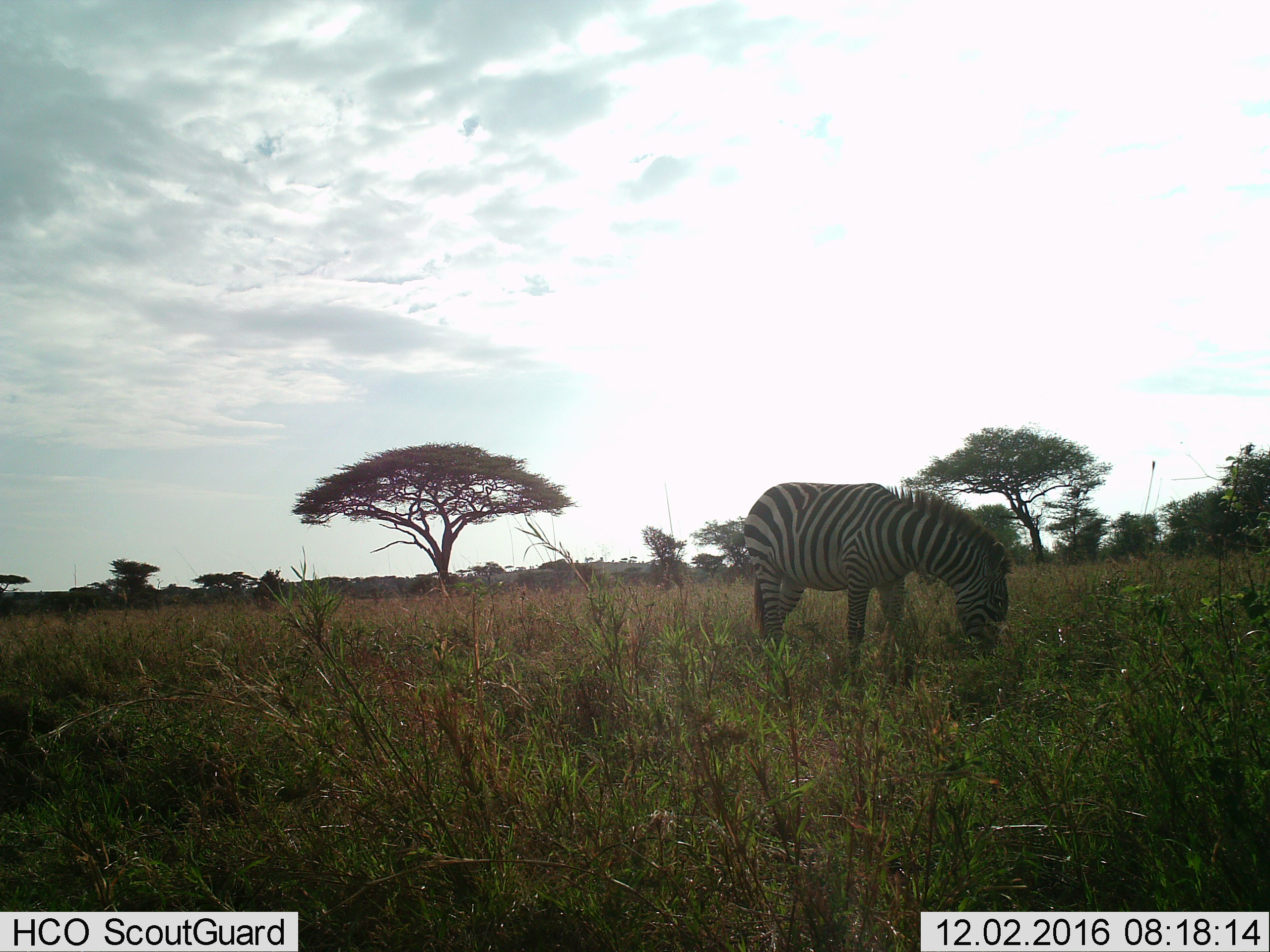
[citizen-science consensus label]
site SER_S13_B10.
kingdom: Animalia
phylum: Chordata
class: Mammalia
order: Perissodactyla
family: Equidae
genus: Equus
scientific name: Equus quagga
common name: plains zebra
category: zebraplains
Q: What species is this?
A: Zebraplains (plains zebra) (Equus quagga).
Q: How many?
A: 1.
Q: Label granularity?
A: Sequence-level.